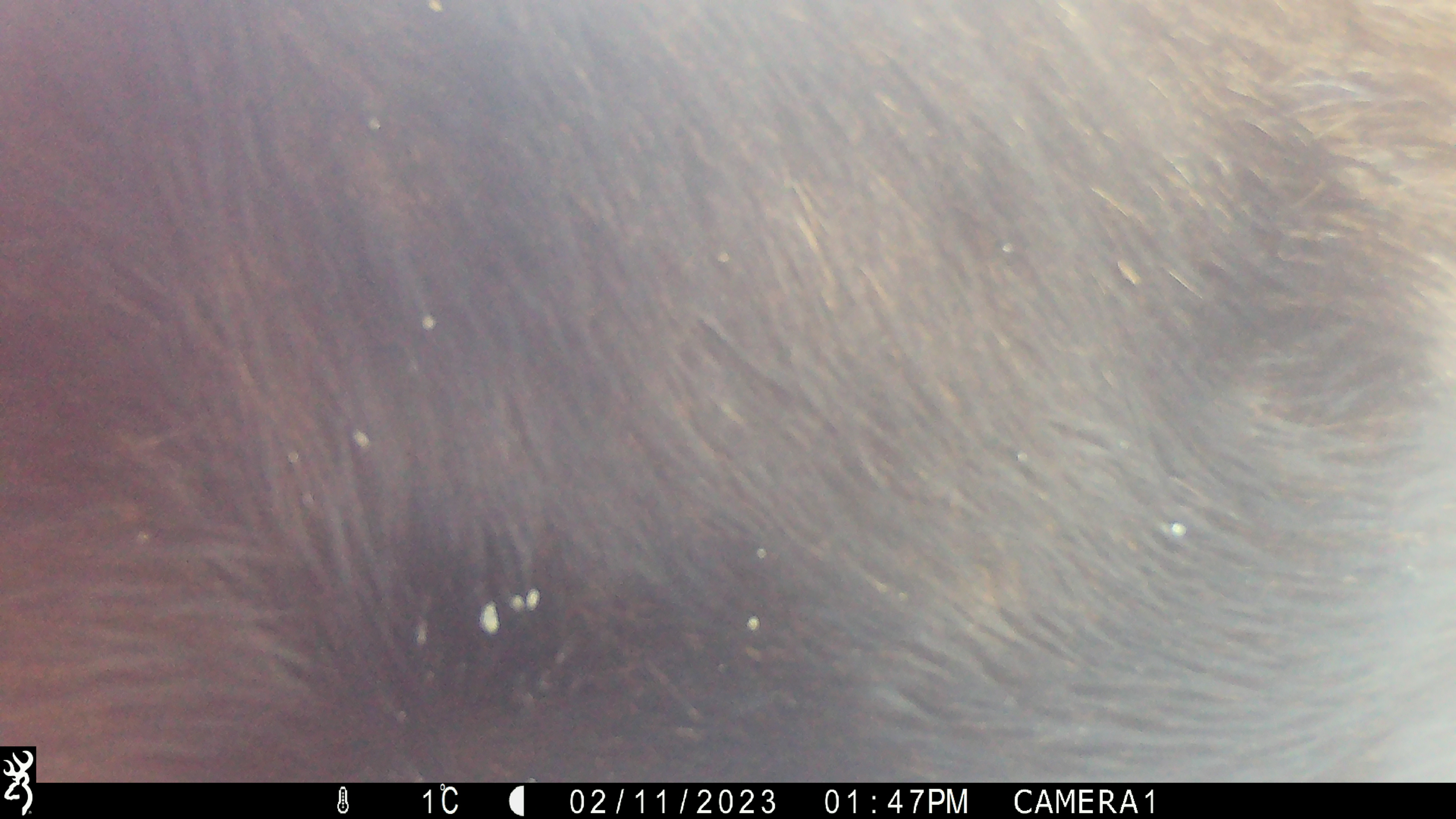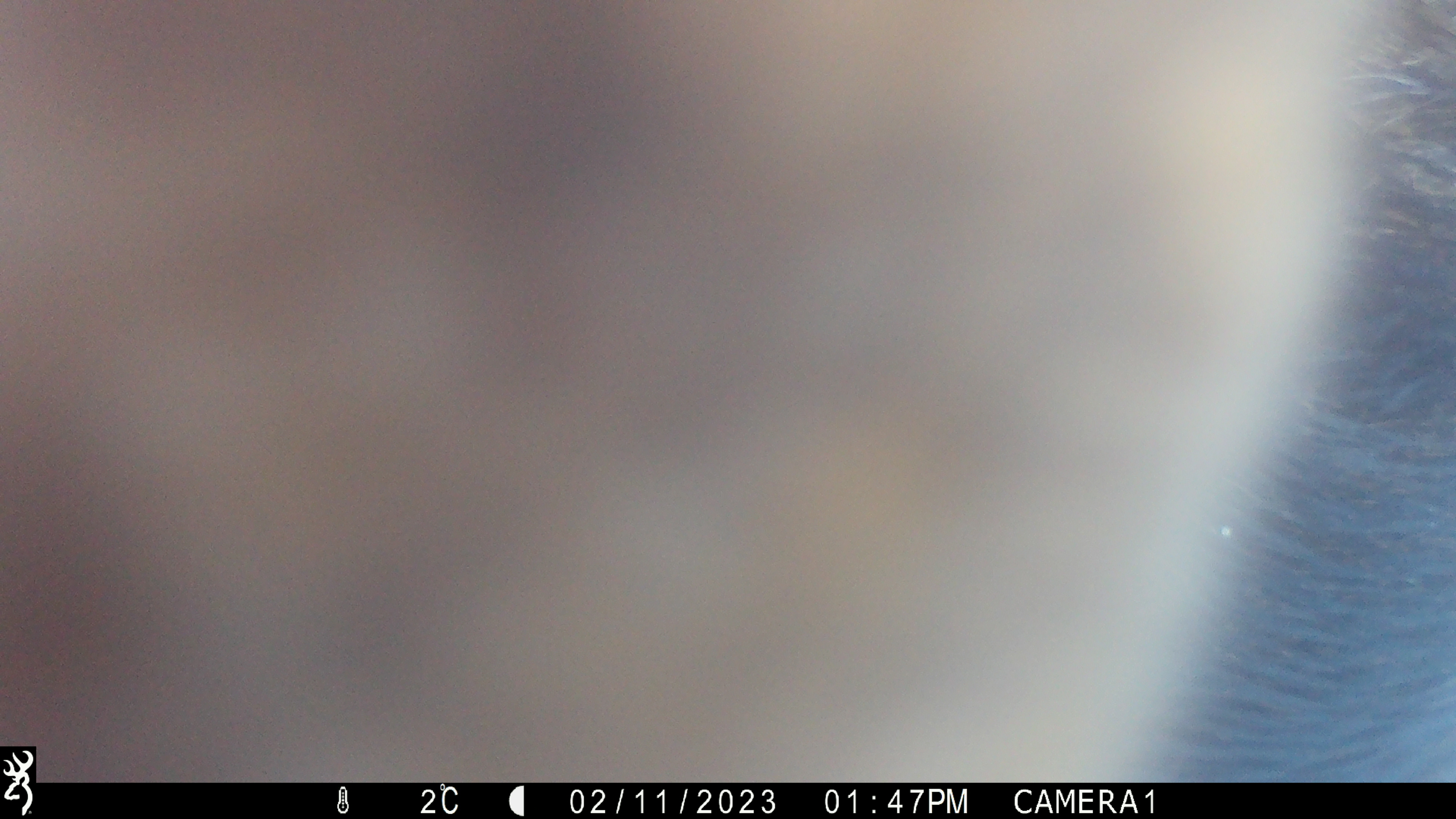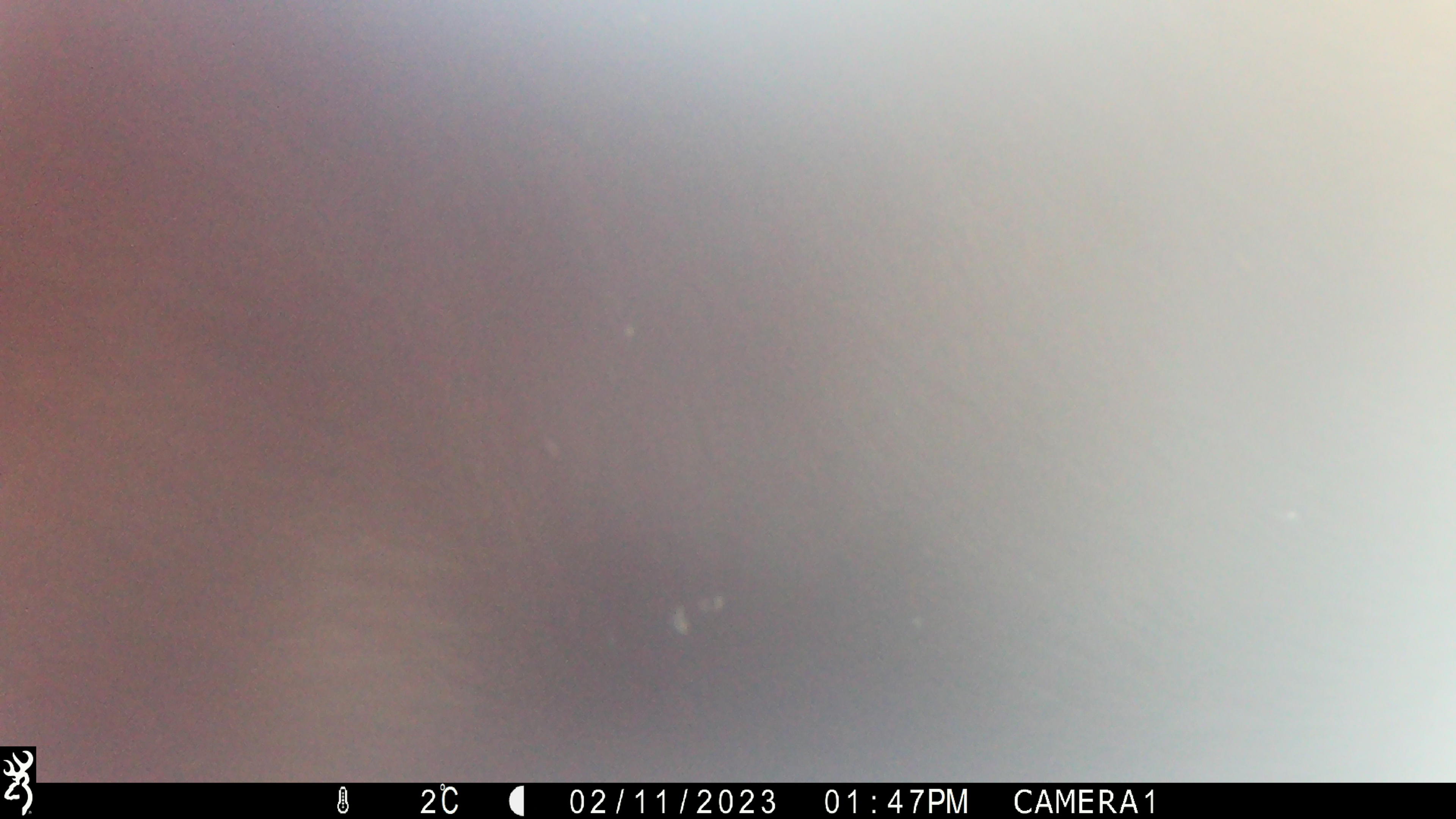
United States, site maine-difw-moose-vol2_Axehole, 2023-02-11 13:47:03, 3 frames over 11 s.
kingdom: Animalia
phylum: Chordata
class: Mammalia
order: Artiodactyla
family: Cervidae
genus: Alces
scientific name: Alces alces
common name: moose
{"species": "moose (Alces alces)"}